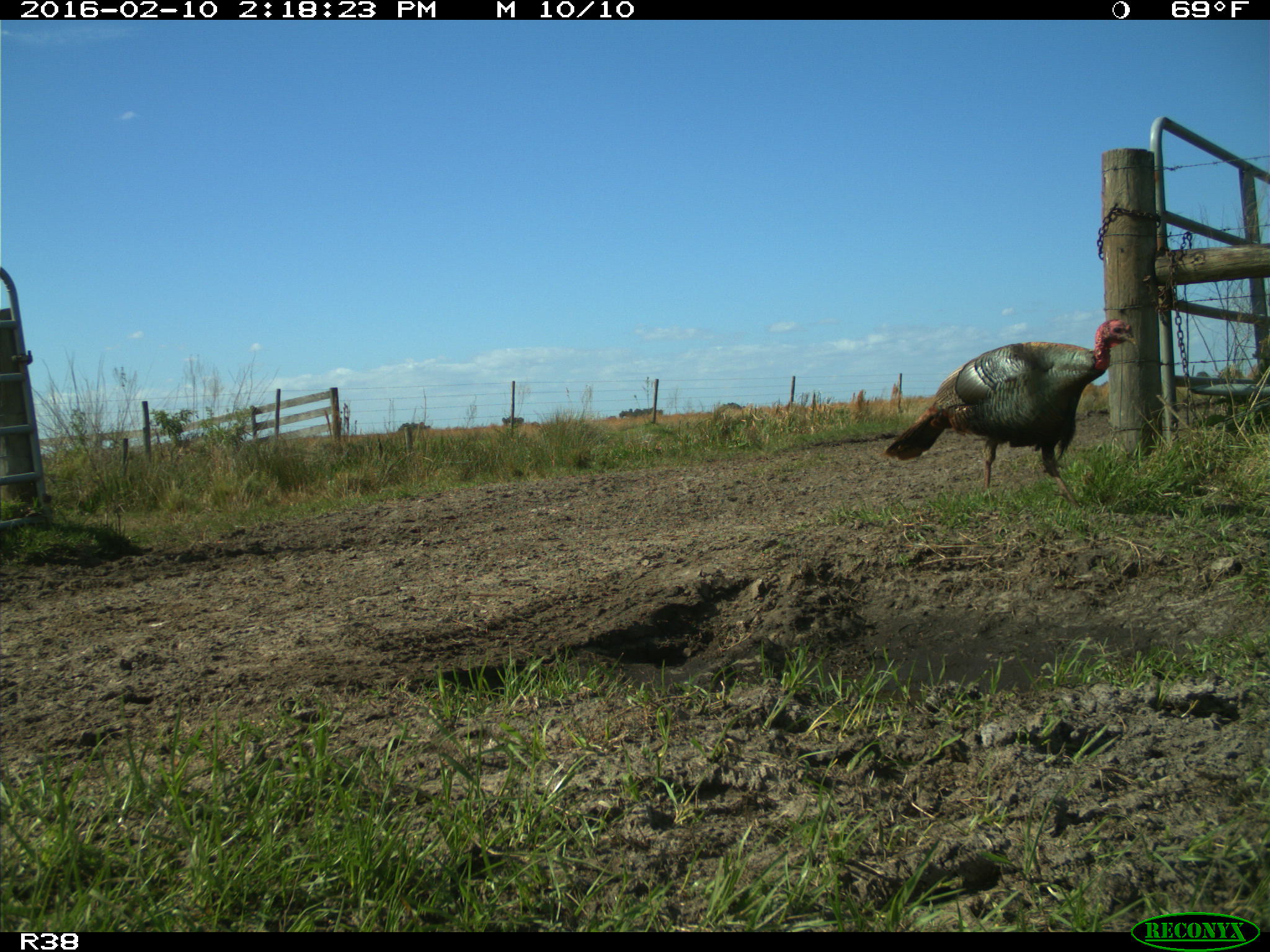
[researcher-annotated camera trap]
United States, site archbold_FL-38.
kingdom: Animalia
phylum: Chordata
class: Aves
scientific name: Aves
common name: birds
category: unidentified bird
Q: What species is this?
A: Unidentified bird (birds) (Aves).